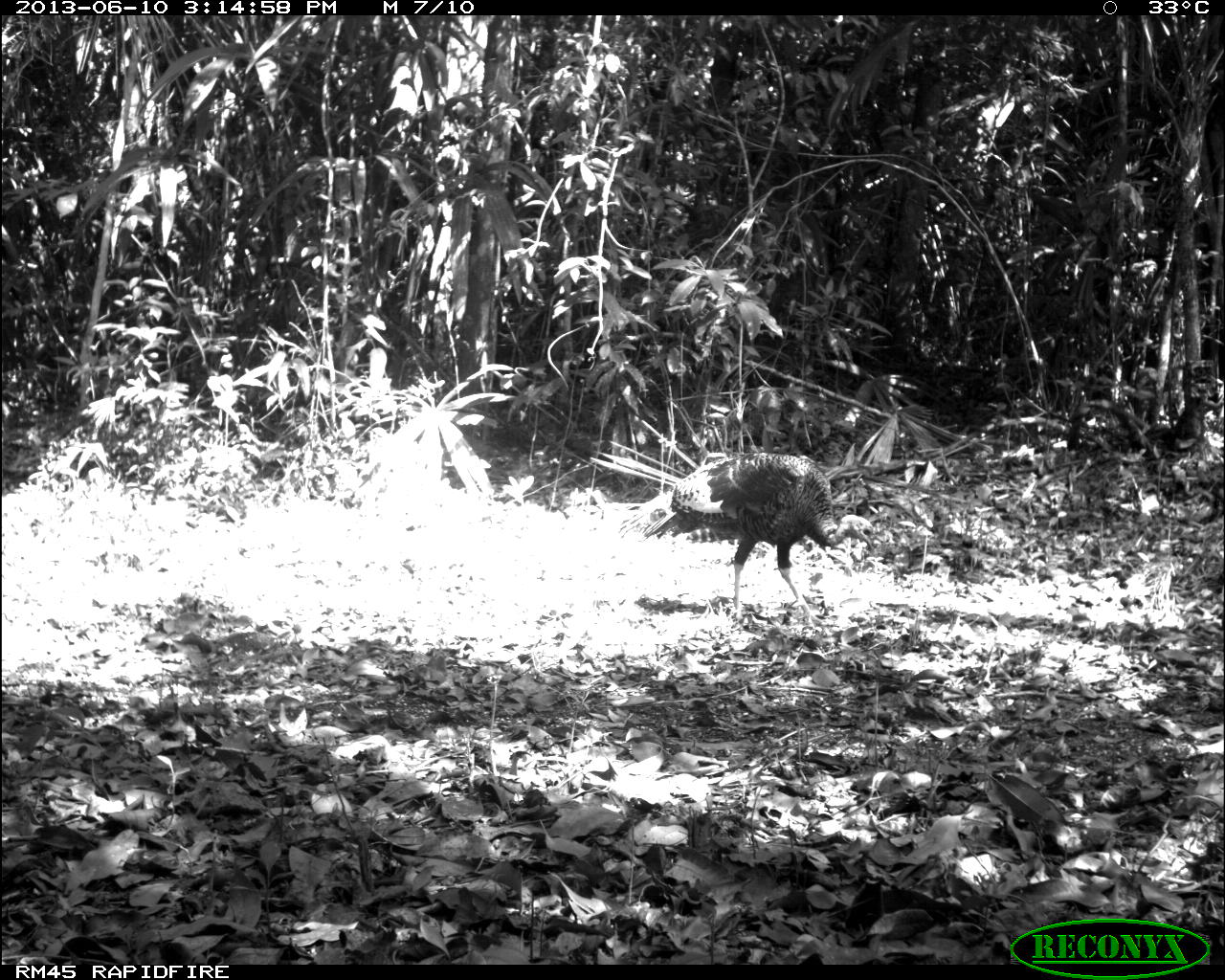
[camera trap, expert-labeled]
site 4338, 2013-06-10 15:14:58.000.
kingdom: Animalia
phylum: Chordata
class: Aves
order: Galliformes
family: Phasianidae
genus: Meleagris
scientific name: Meleagris ocellata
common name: ocellated turkey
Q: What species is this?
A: Meleagris ocellata (ocellated turkey).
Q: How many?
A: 1.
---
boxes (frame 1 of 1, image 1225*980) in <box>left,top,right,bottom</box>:
meleagris ocellata: <box>618,451,881,626</box>